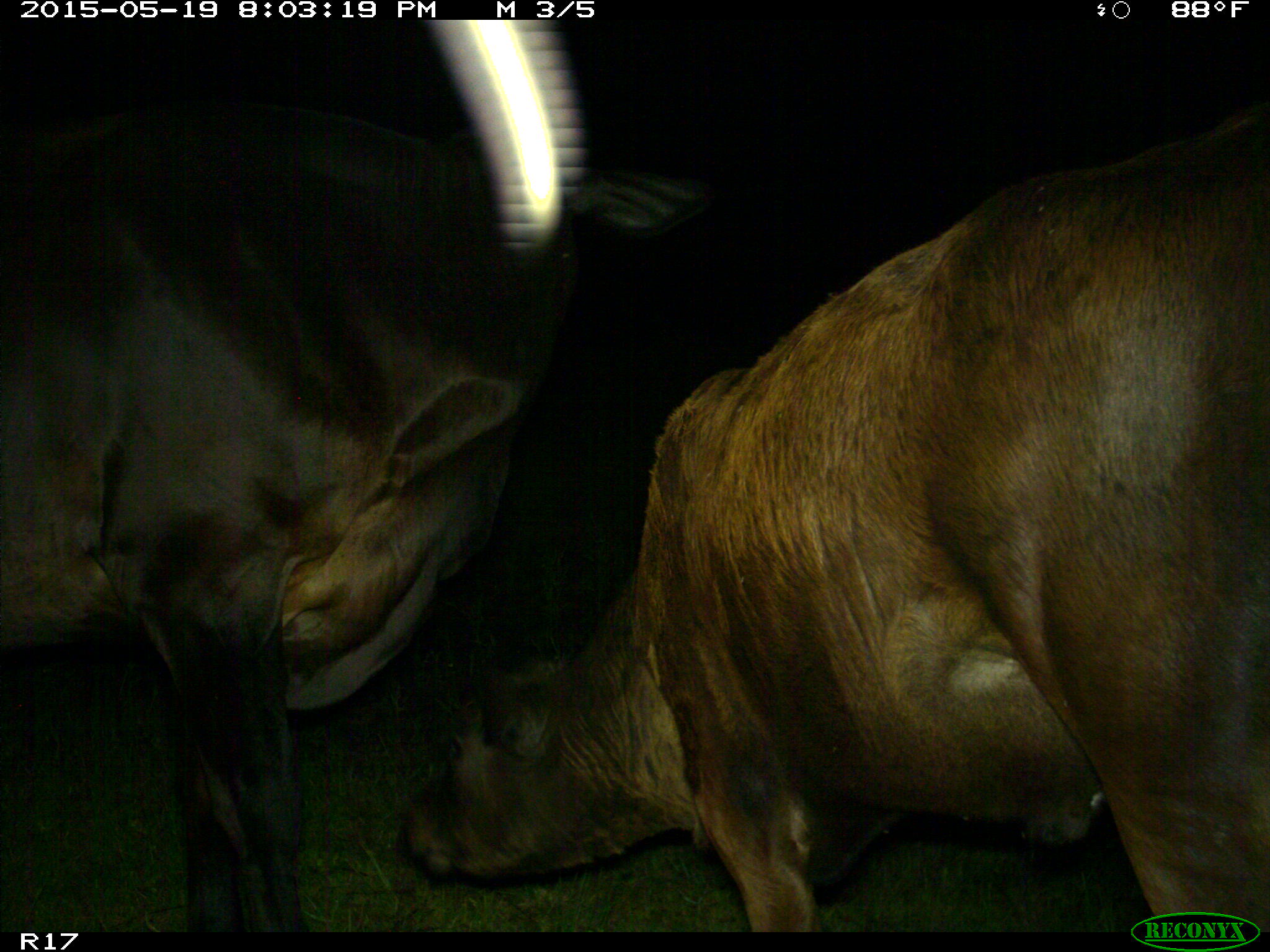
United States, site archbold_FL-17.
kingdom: Animalia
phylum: Chordata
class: Mammalia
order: Artiodactyla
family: Bovidae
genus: Bos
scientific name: Bos taurus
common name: domestic cow